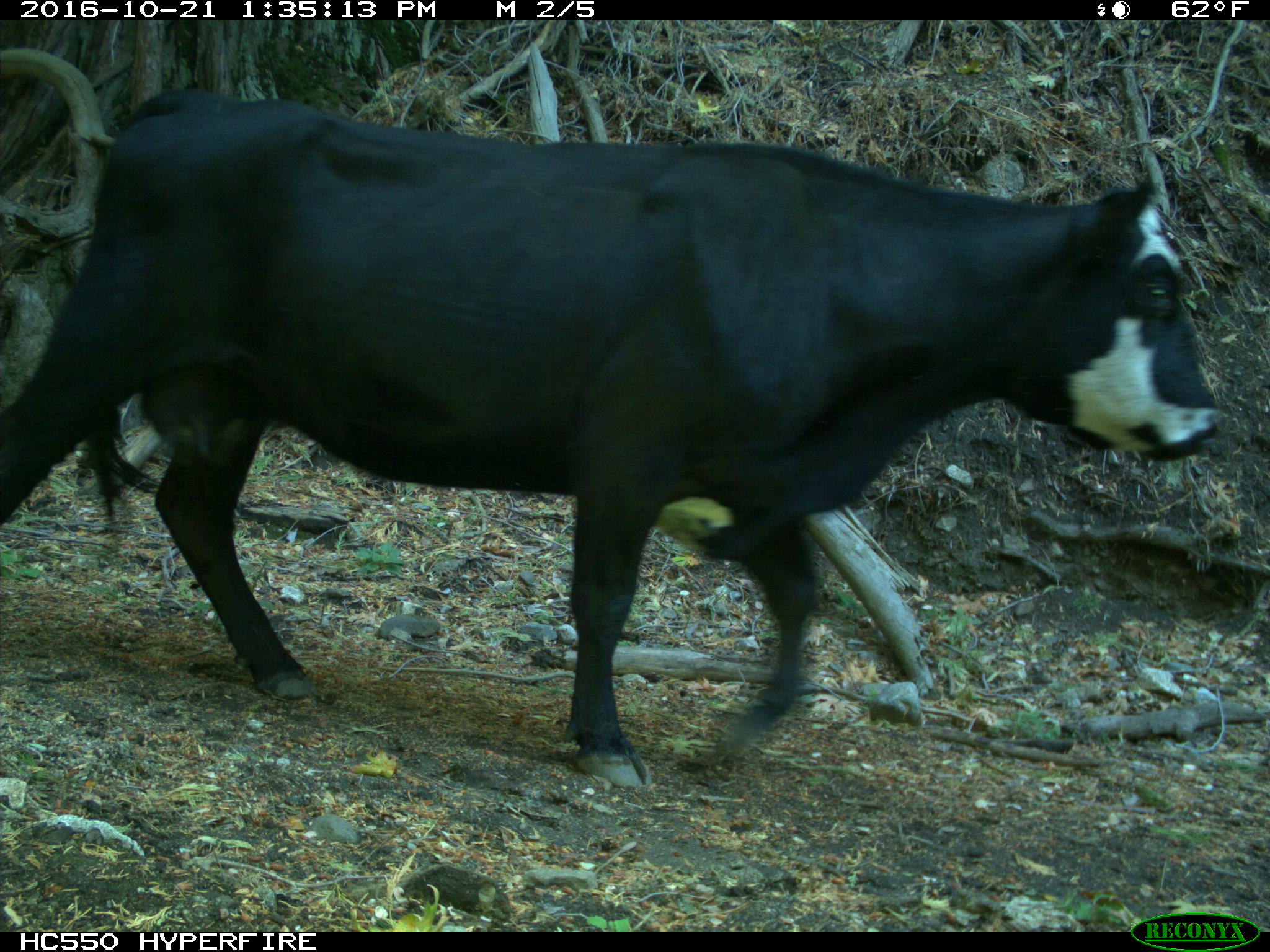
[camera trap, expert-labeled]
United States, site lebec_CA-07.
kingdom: Animalia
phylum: Chordata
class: Mammalia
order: Artiodactyla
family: Bovidae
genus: Bos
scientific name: Bos taurus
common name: domestic cow